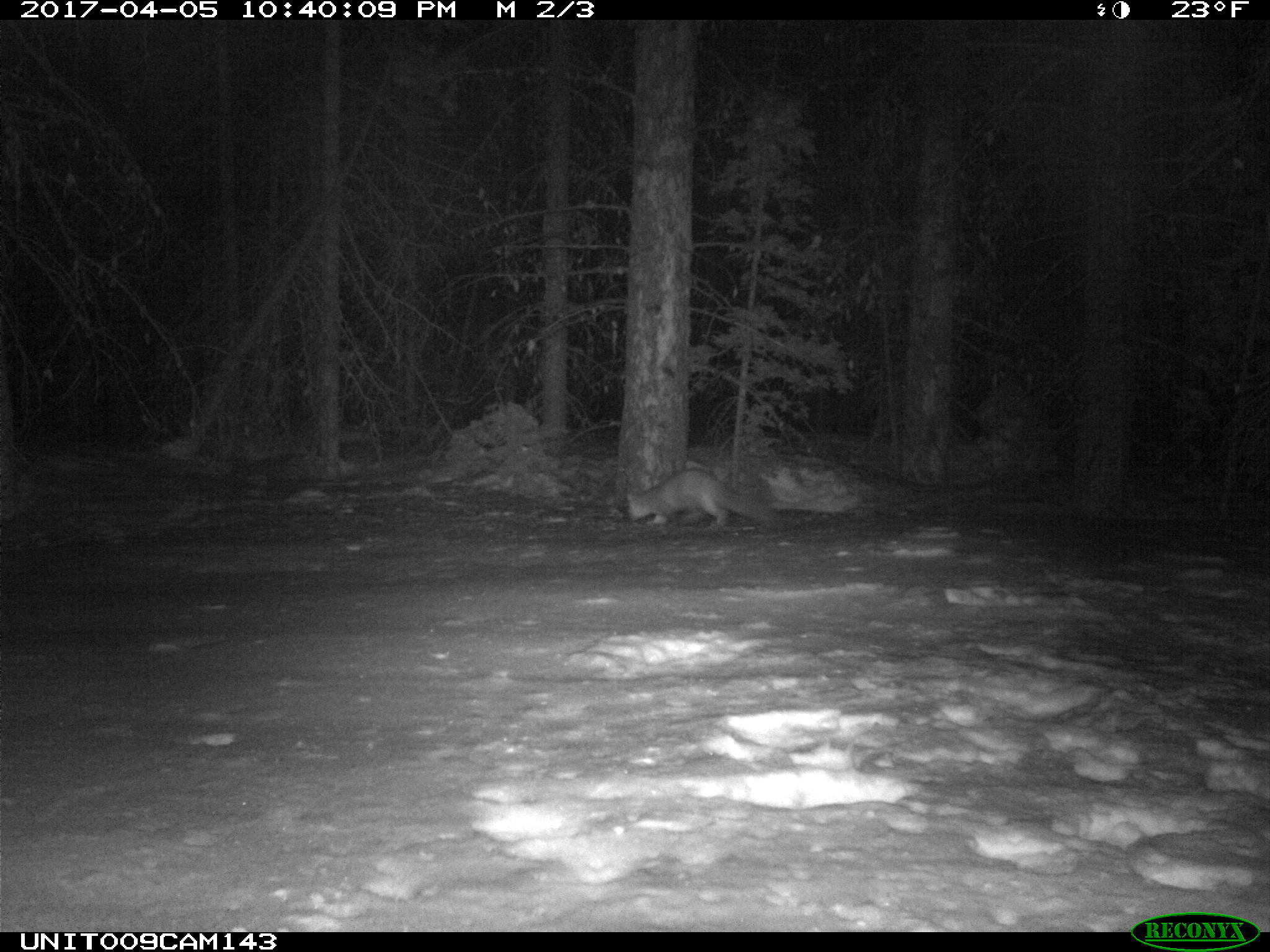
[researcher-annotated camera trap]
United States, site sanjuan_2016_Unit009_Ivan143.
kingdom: Animalia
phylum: Chordata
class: Mammalia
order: Carnivora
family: Mustelidae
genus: Martes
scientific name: Martes americana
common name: american marten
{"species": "Martes americana (american marten)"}